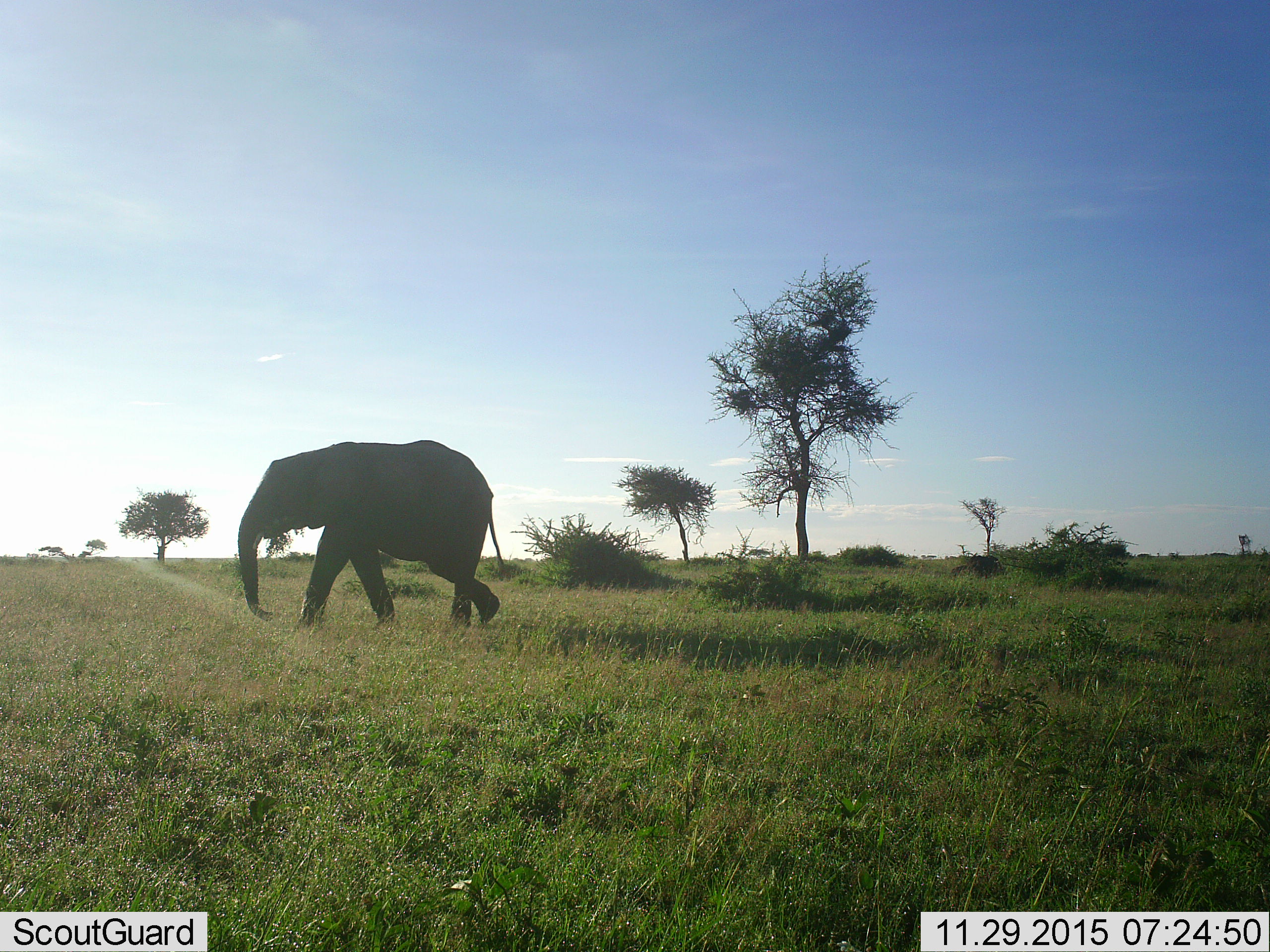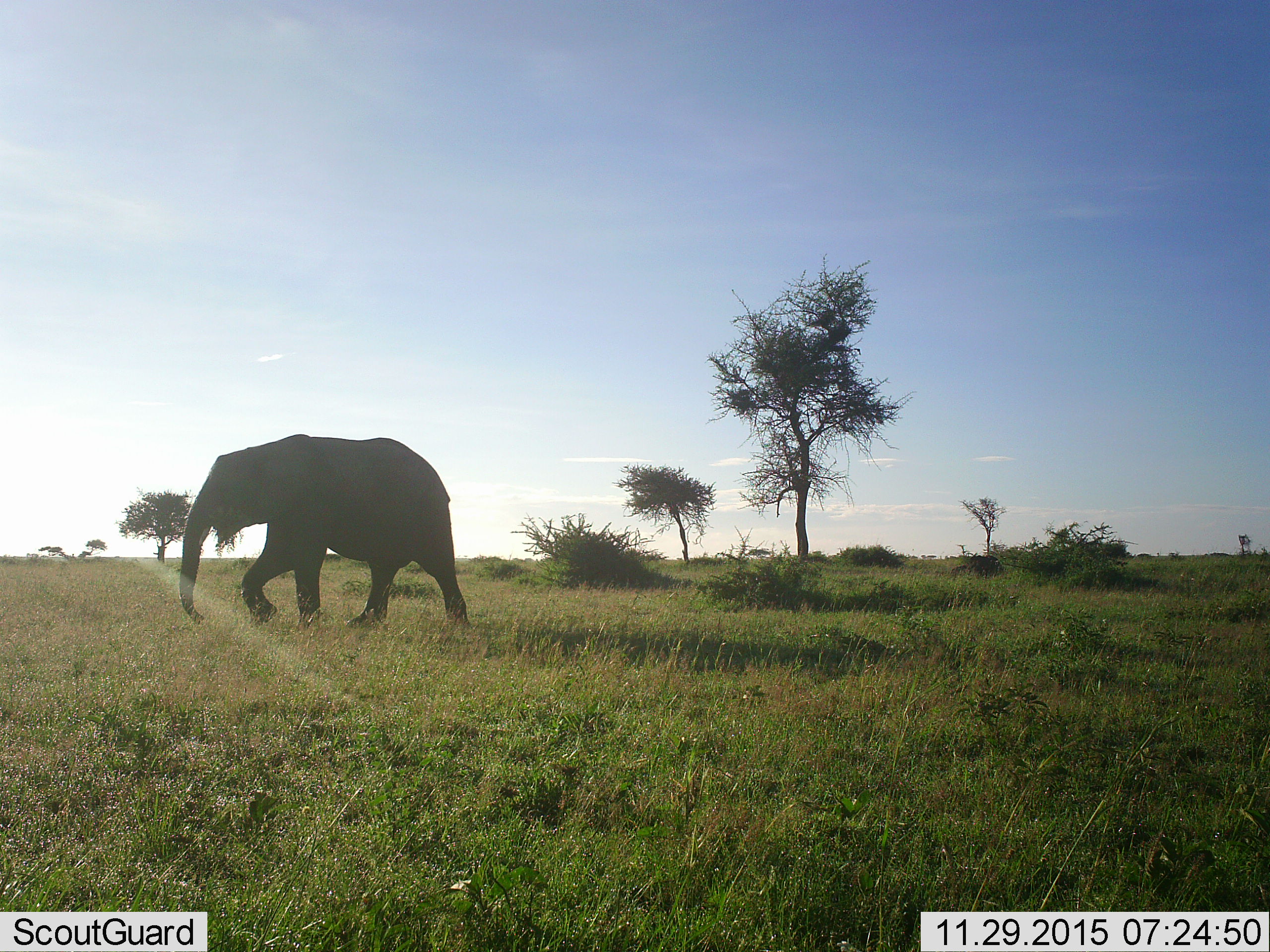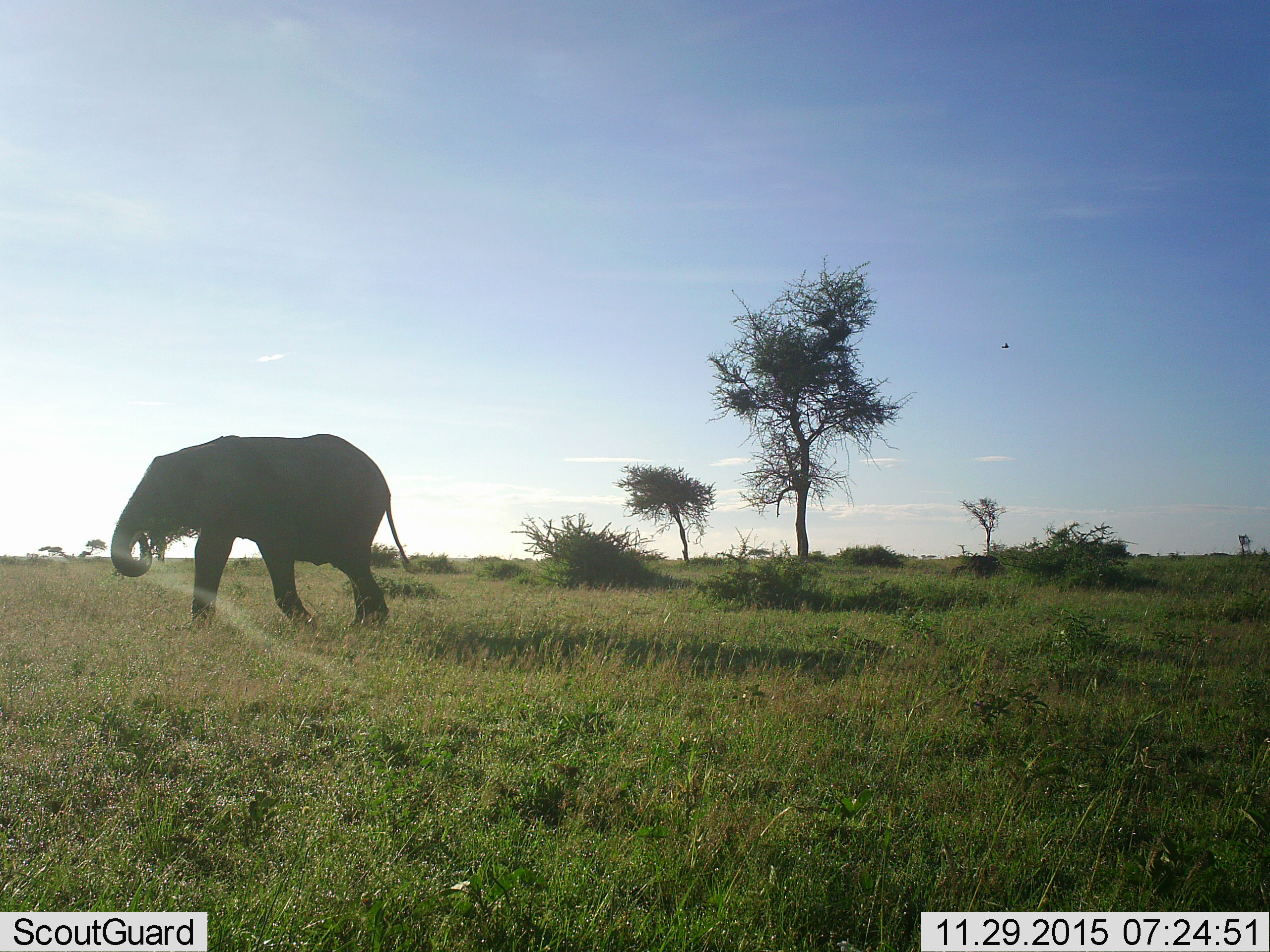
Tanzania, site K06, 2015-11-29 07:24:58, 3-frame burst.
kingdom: Animalia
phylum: Chordata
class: Mammalia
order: Proboscidea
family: Elephantidae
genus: Loxodonta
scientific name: Loxodonta africana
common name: african bush elephant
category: elephant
Elephant (african bush elephant) (Loxodonta africana), count 1. Behavior (volunteer vote fractions): standing 30%, resting 0%, moving 90%, interacting 0%. Young present (vote fraction): 0%. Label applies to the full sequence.